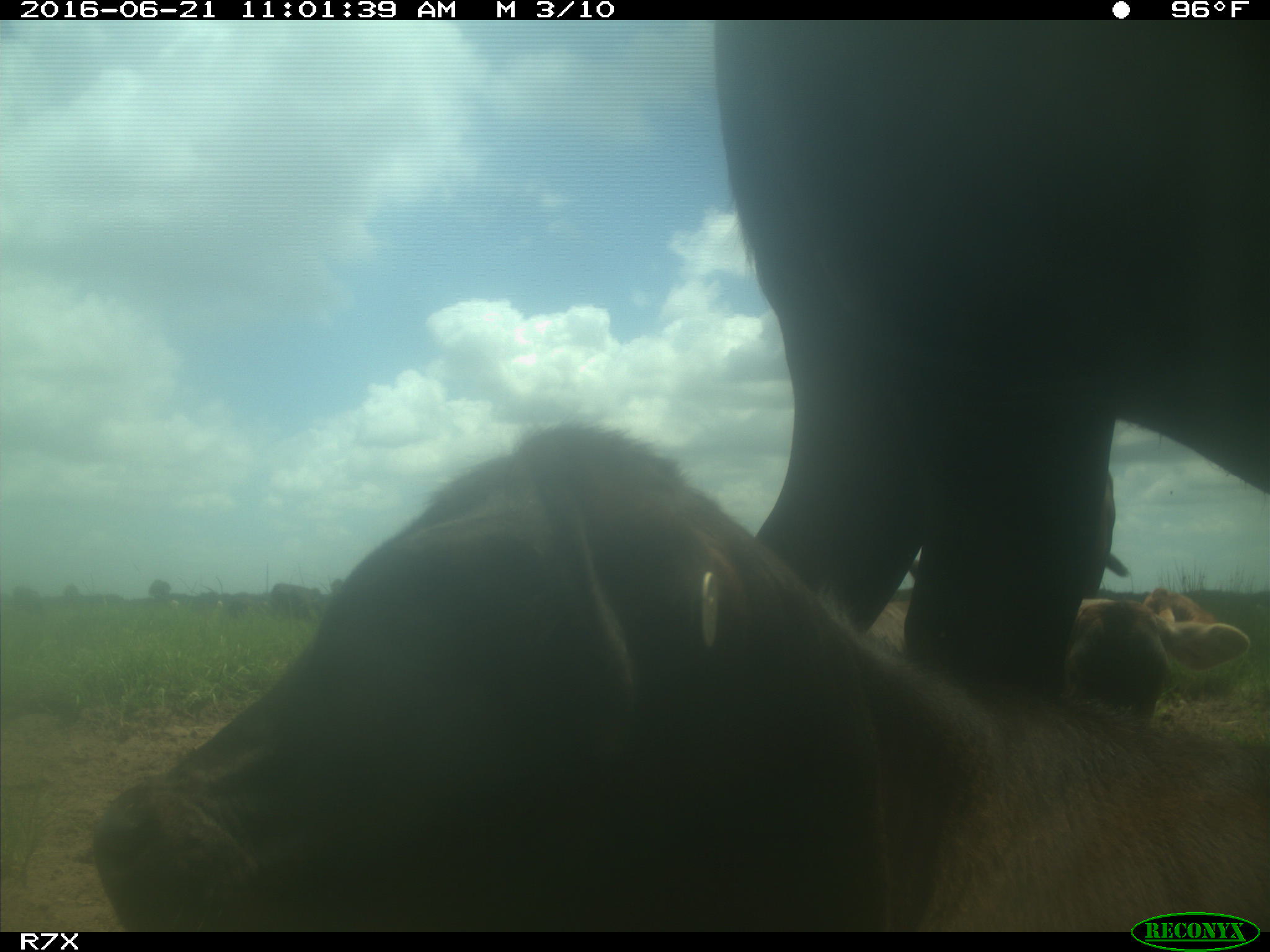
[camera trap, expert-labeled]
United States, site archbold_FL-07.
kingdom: Animalia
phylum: Chordata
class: Mammalia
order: Artiodactyla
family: Bovidae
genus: Bos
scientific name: Bos taurus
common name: domestic cow